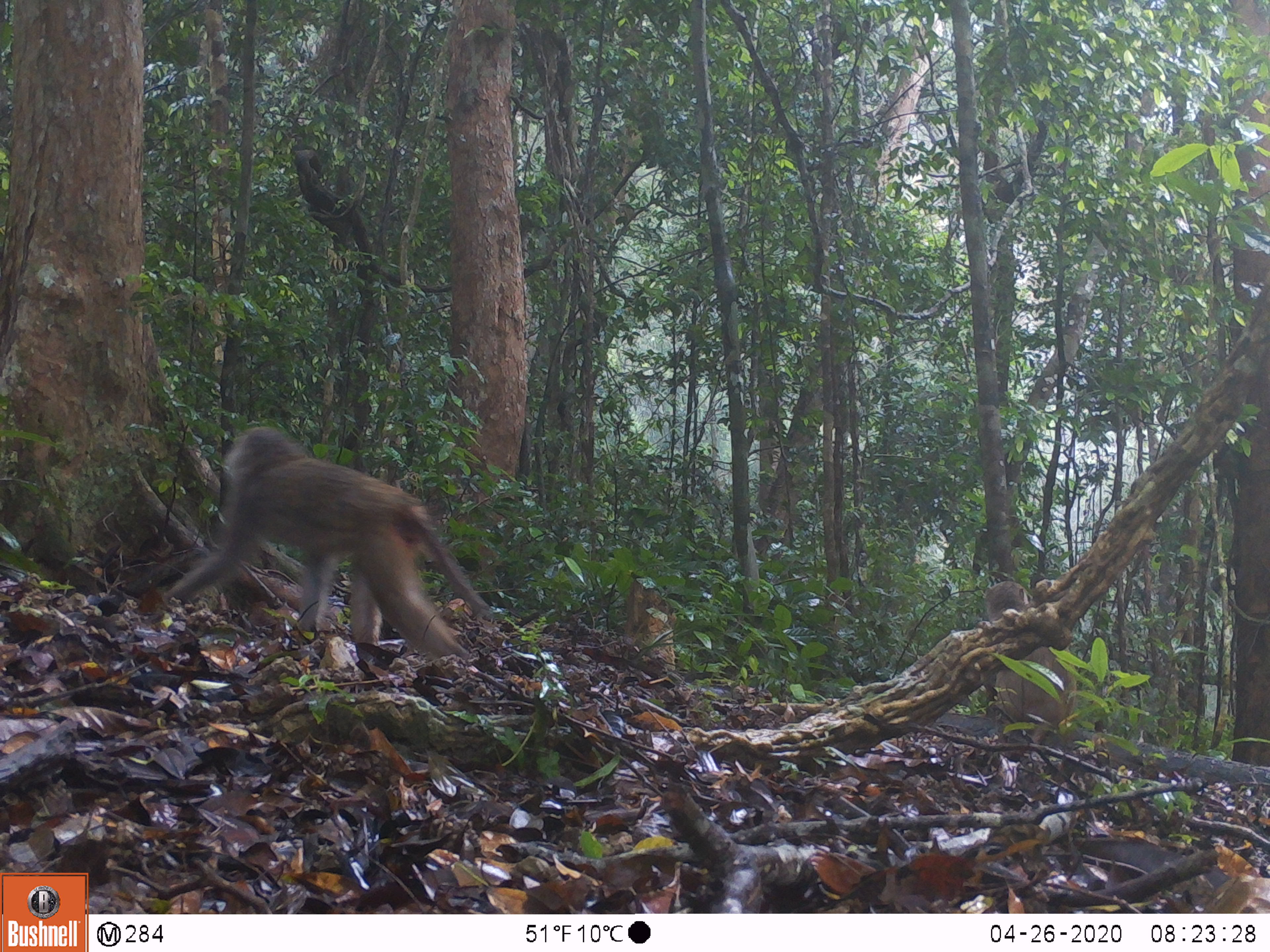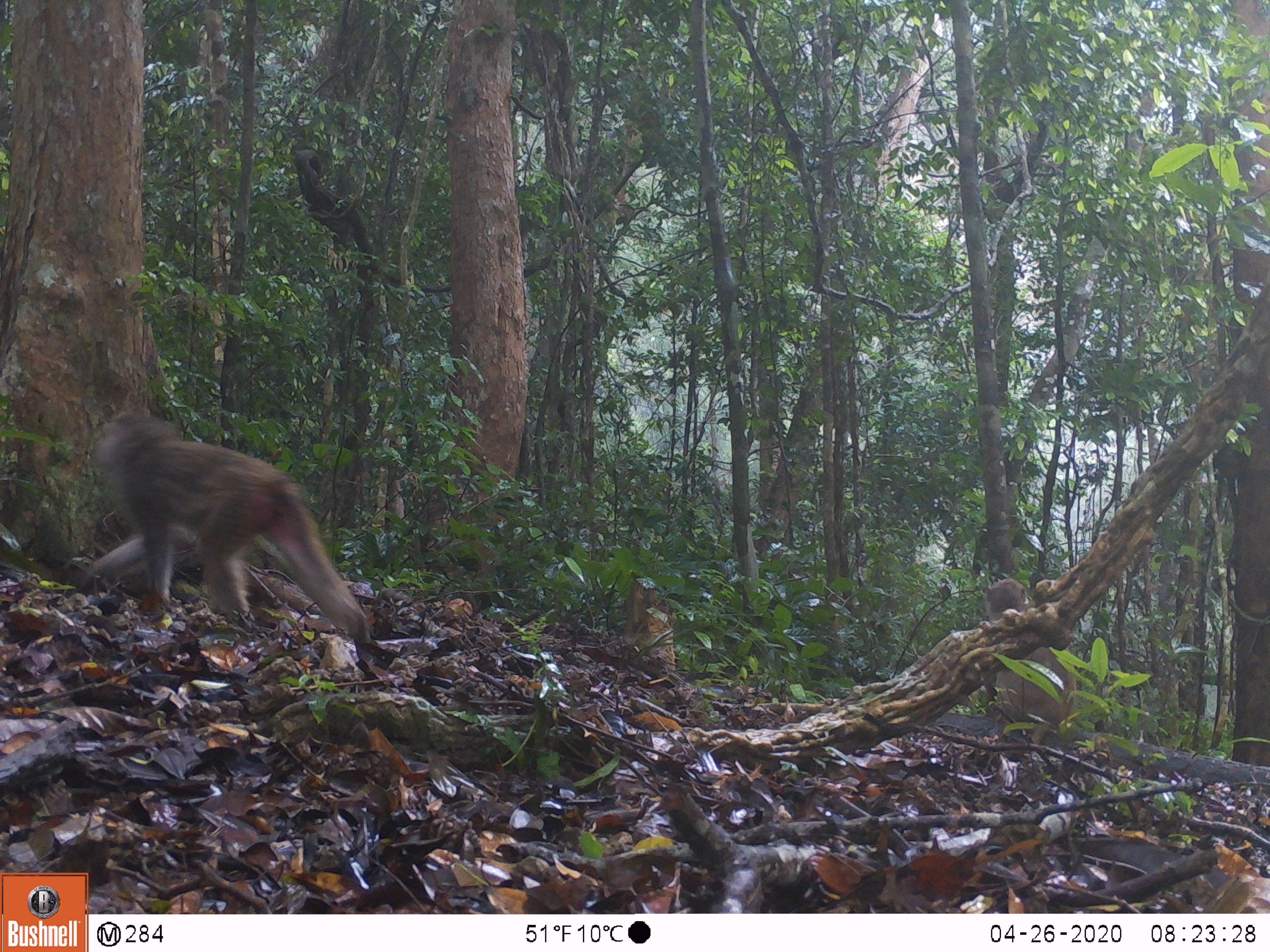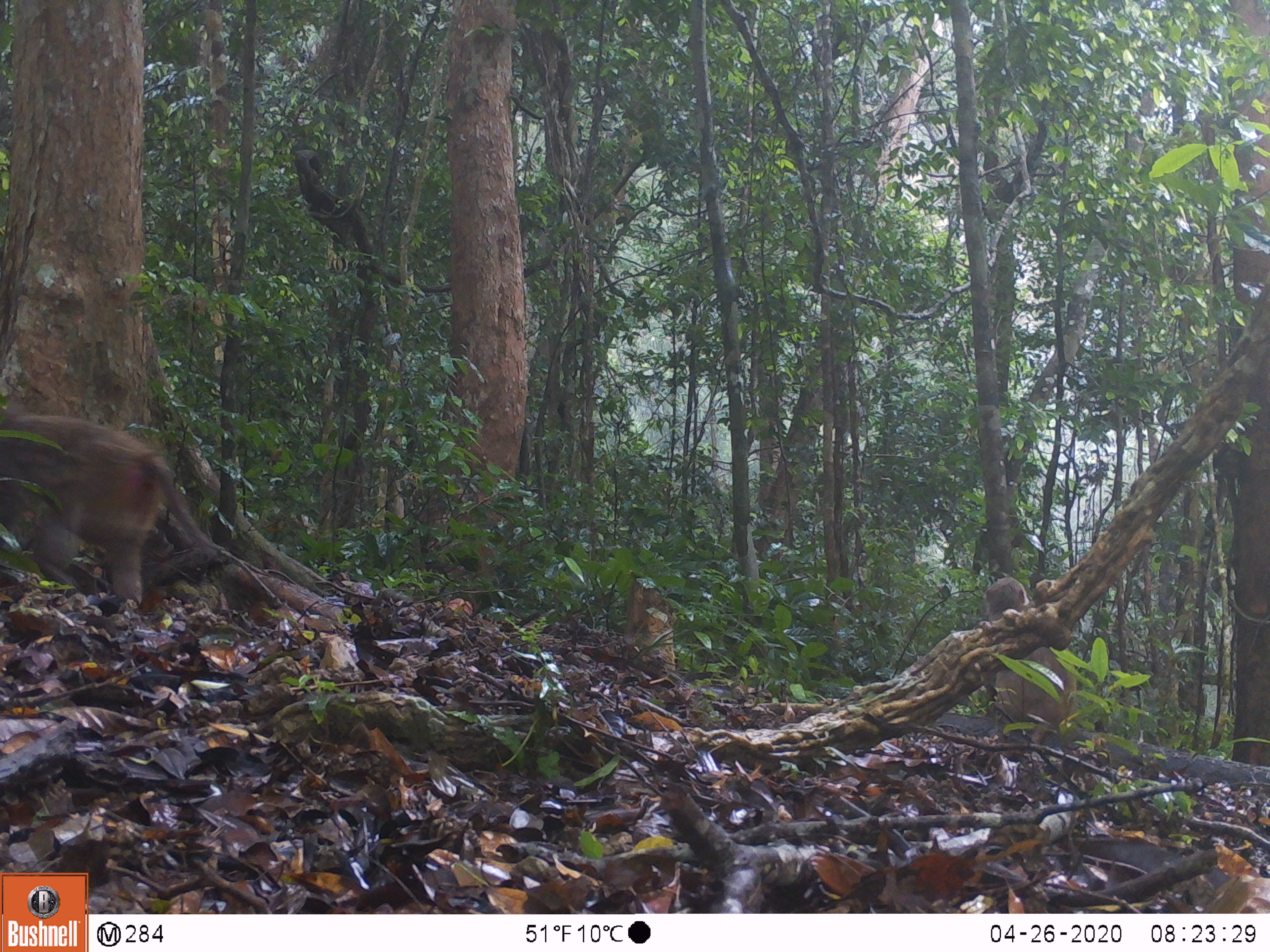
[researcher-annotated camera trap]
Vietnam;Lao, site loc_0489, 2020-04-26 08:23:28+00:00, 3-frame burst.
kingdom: Animalia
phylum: Chordata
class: Mammalia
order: Primates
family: Cercopithecidae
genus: Macaca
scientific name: Macaca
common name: macaques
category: assam or rhesus macaque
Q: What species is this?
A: Assam or rhesus macaque (macaques) (Macaca).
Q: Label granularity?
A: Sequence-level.